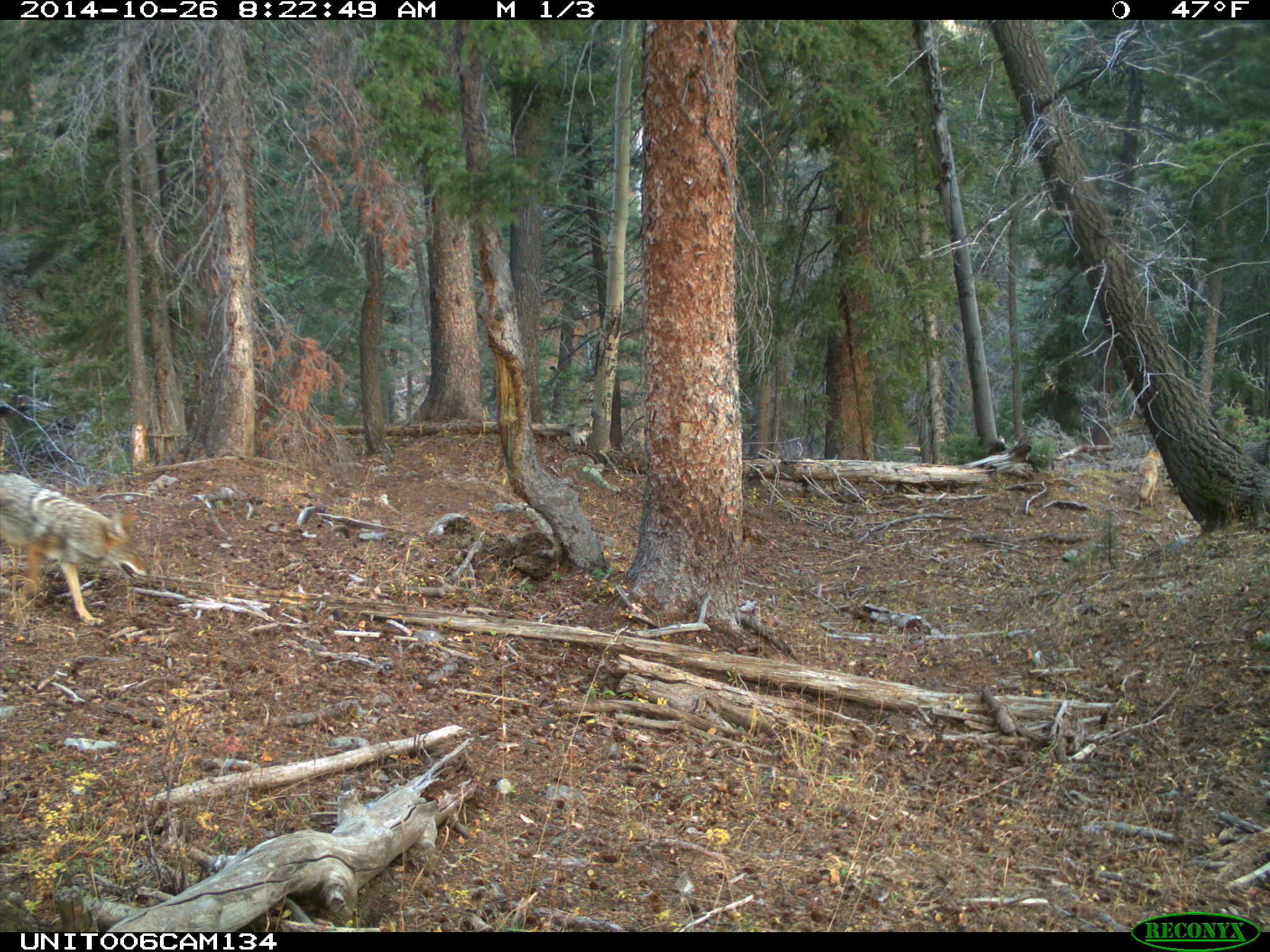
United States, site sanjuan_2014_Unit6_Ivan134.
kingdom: Animalia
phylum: Chordata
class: Mammalia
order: Carnivora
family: Canidae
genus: Canis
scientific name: Canis latrans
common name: coyote